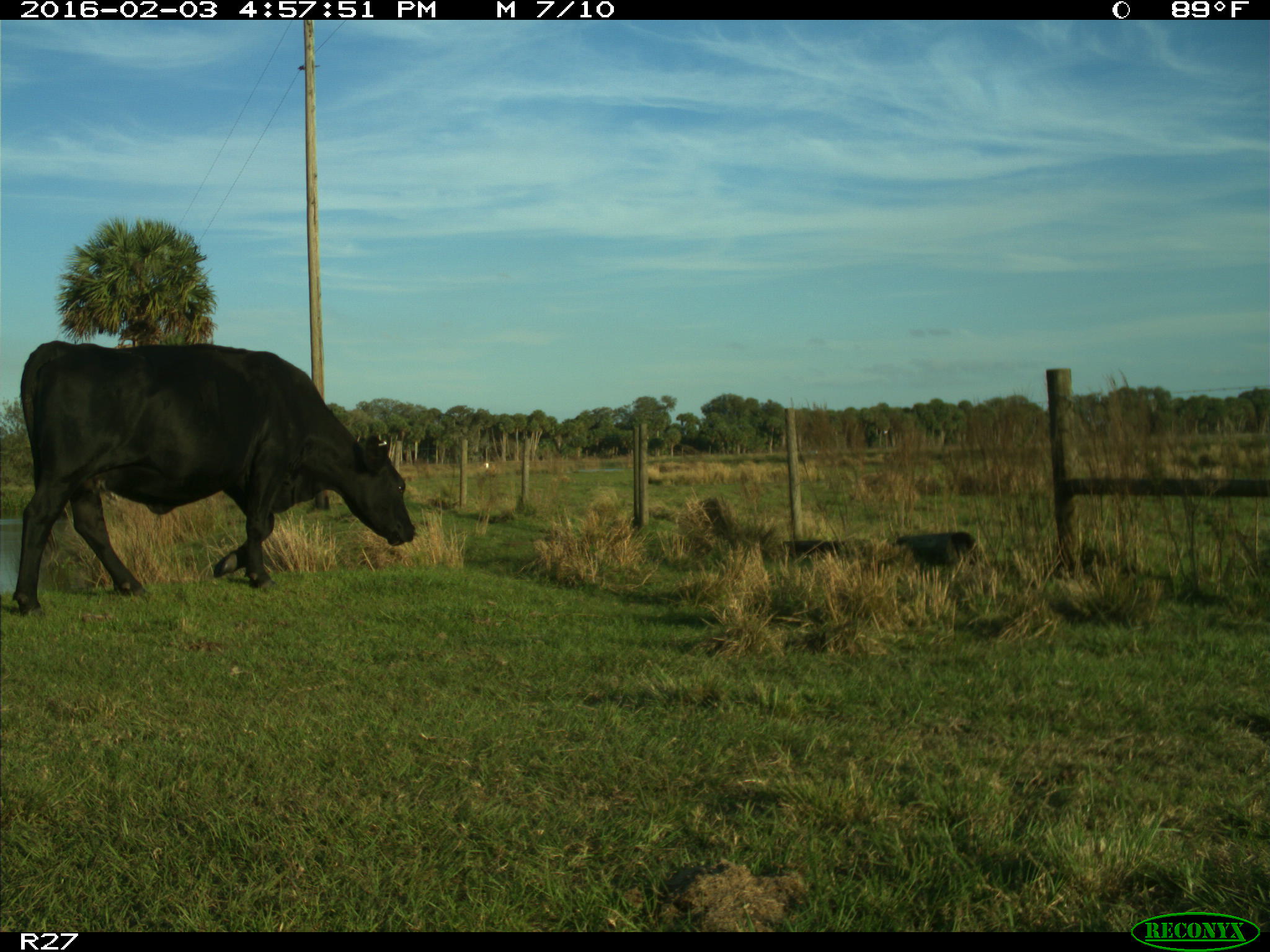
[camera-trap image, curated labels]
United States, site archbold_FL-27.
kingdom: Animalia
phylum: Chordata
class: Mammalia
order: Artiodactyla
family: Bovidae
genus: Bos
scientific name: Bos taurus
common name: domestic cow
Bos taurus (domestic cow).